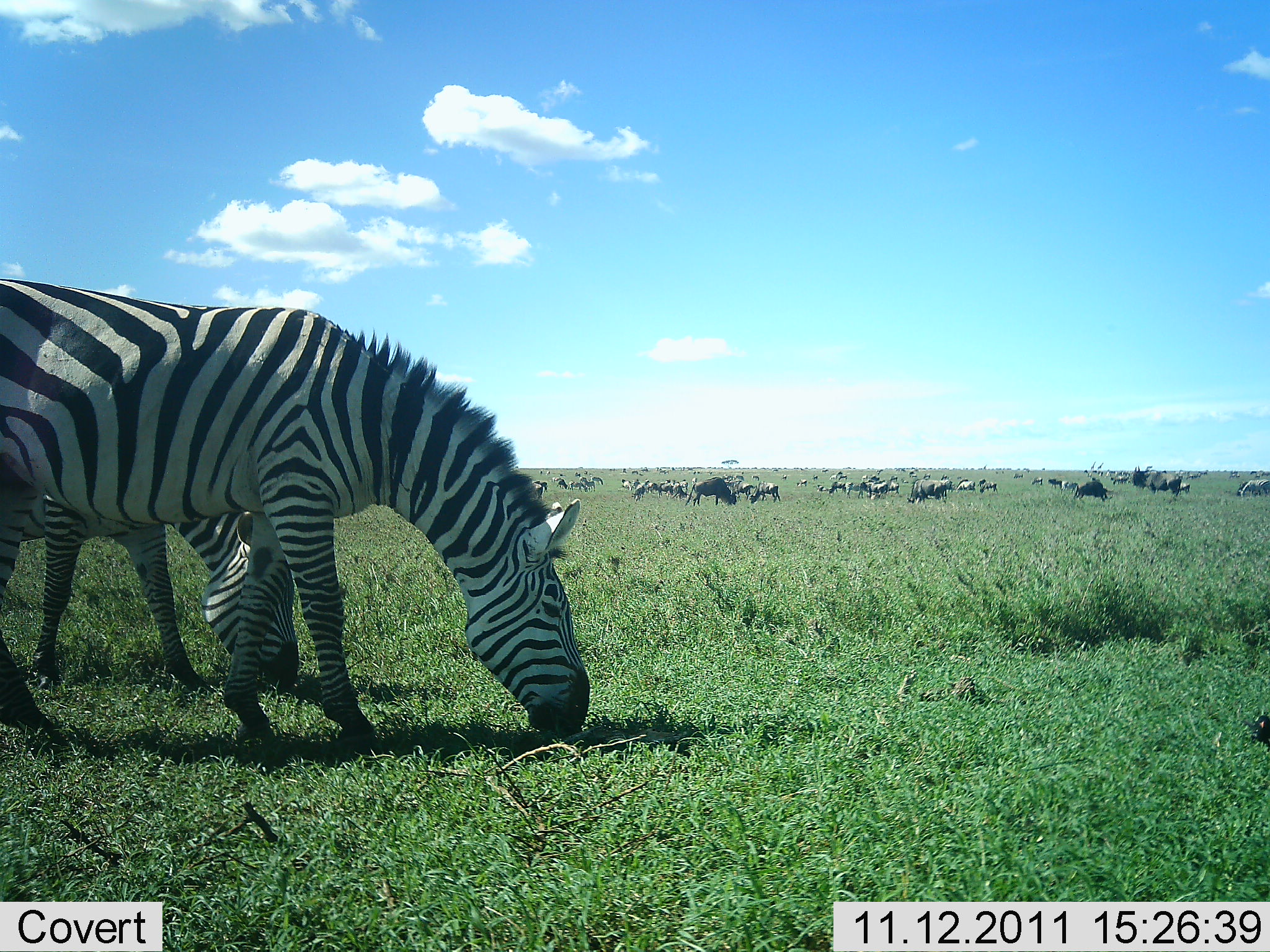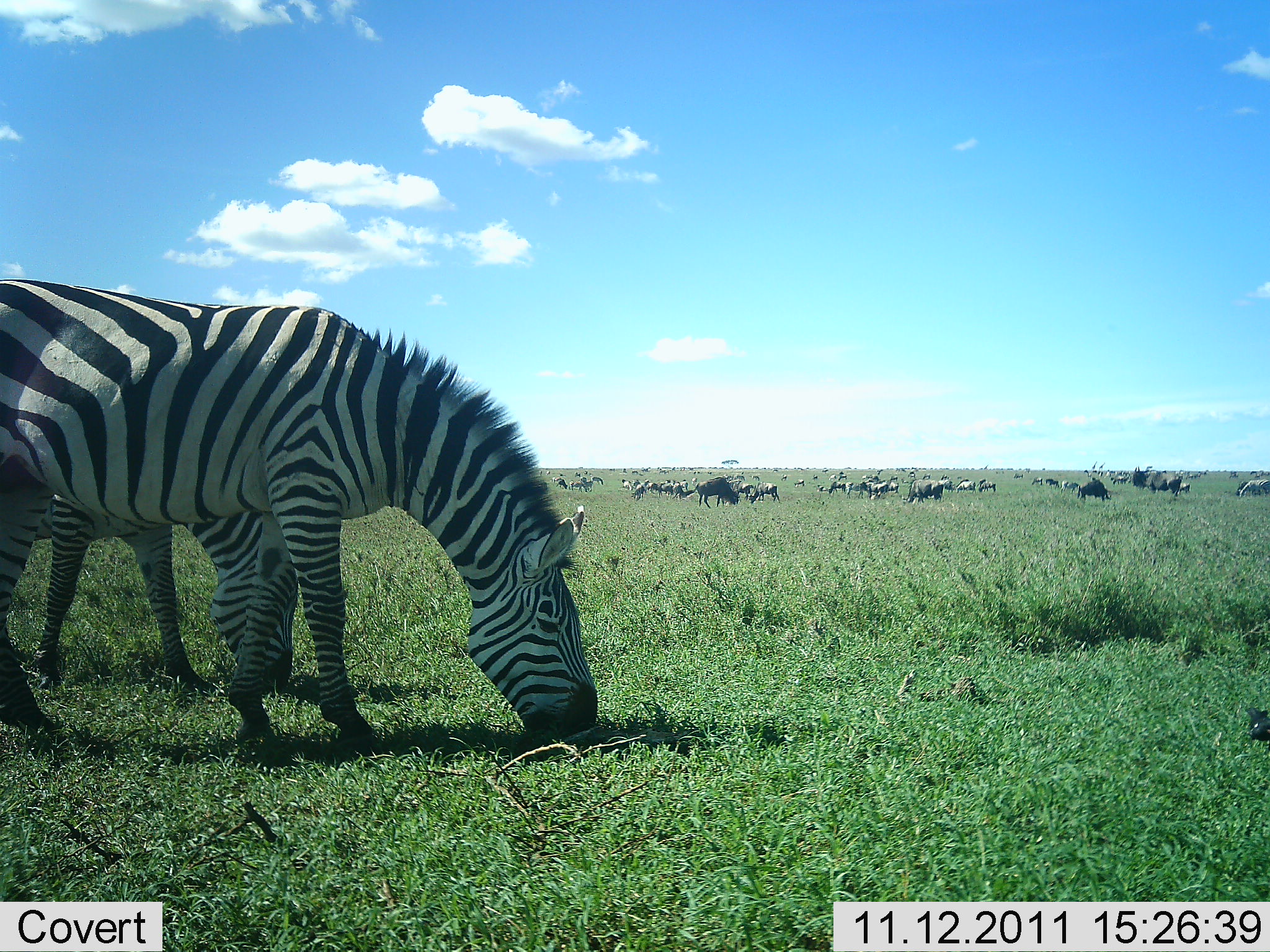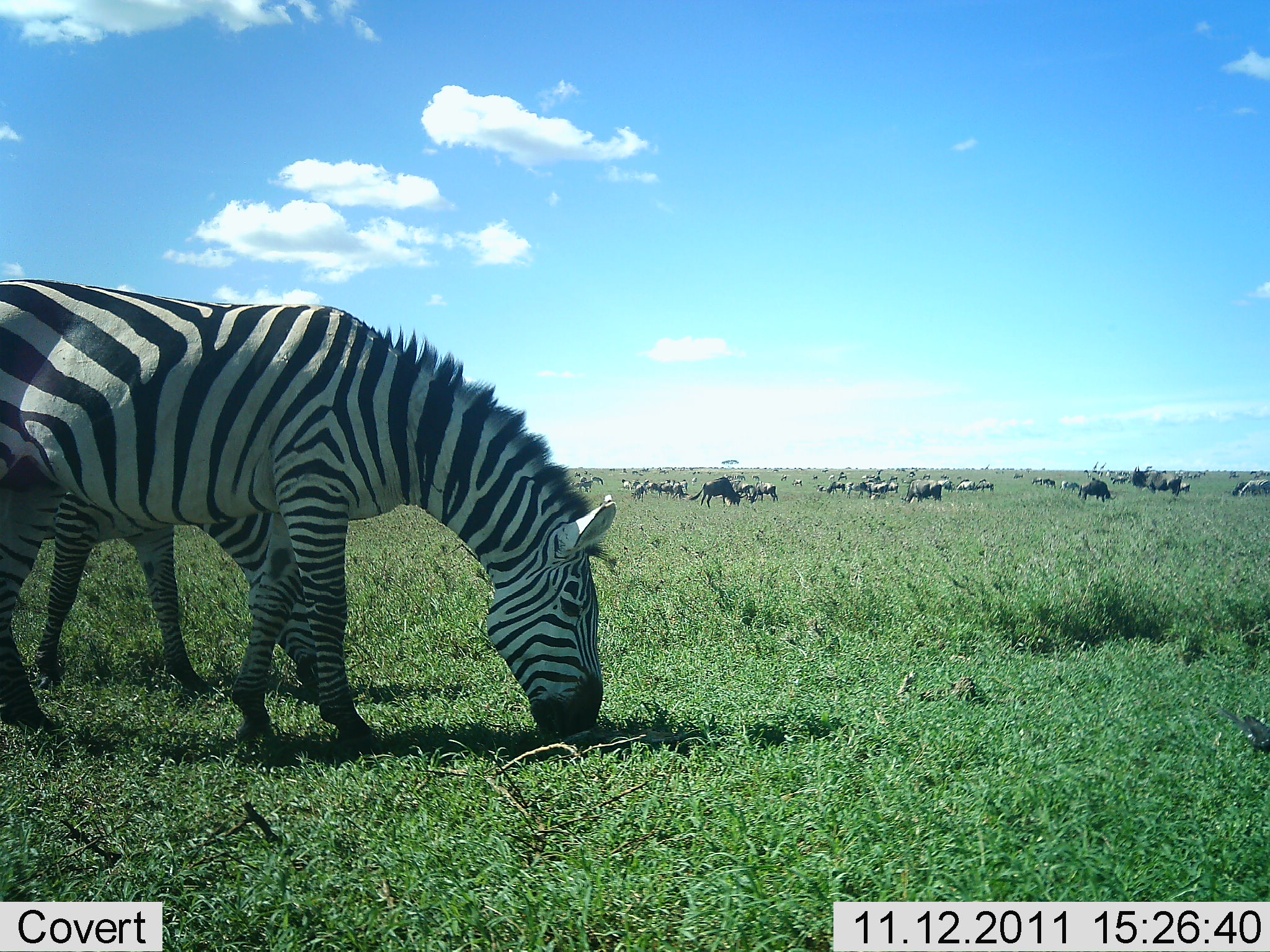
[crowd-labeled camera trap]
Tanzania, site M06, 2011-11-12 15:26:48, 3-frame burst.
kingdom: Animalia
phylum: Chordata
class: Mammalia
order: Artiodactyla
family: Bovidae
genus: Connochaetes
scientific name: Connochaetes taurinus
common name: blue wildebeest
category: wildebeest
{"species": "wildebeest (blue wildebeest) (Connochaetes taurinus)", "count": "11-50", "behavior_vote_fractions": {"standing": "45%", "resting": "0%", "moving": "9%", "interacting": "0%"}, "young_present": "0%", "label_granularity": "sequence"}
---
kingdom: Animalia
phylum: Chordata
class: Mammalia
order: Perissodactyla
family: Equidae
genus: Equus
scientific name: Equus quagga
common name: plains zebra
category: zebra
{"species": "zebra (plains zebra) (Equus quagga)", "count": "2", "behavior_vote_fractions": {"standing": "27%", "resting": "0%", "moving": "7%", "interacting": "0%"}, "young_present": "0%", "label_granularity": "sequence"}